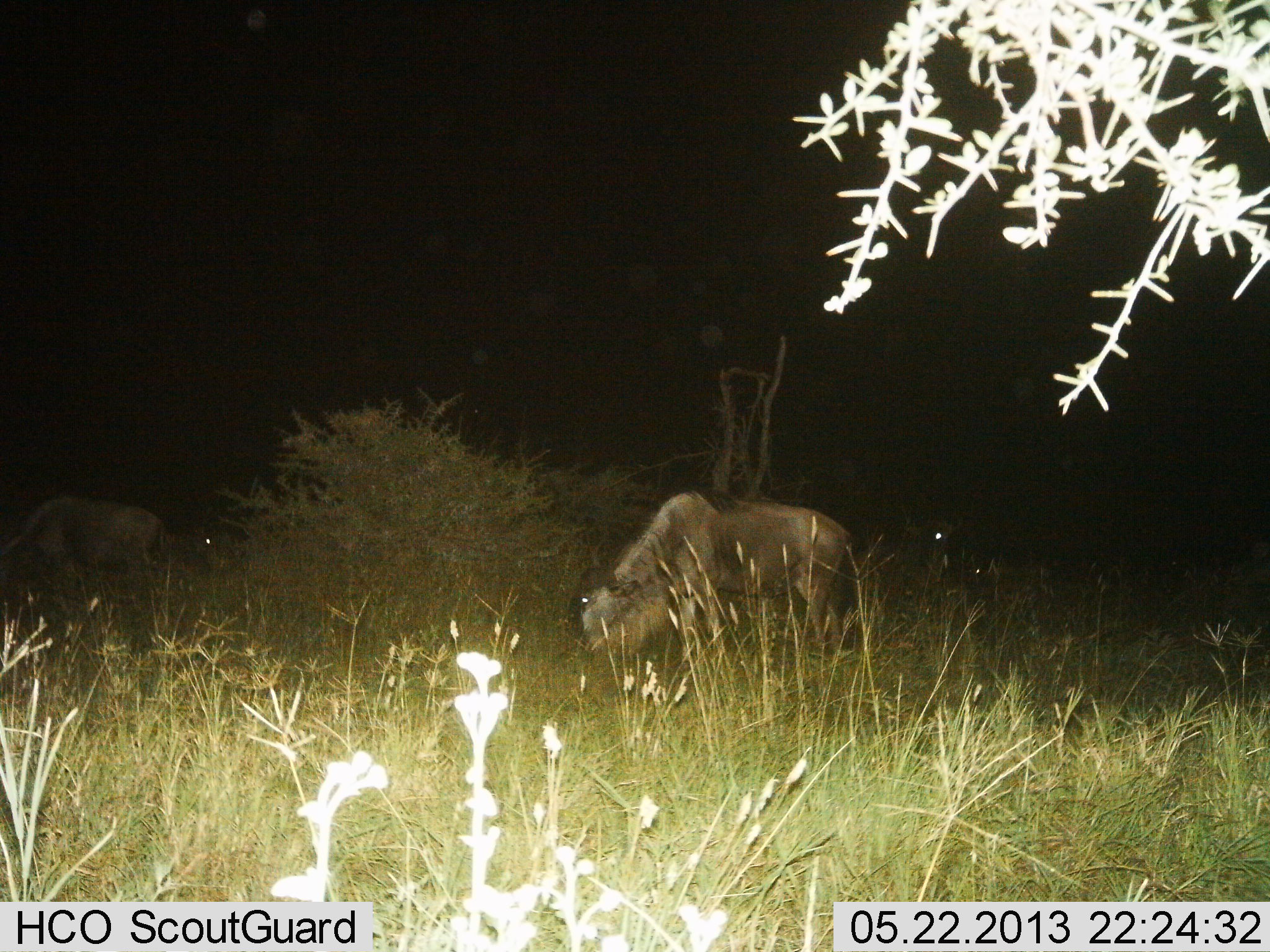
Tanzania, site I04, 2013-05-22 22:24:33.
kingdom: Animalia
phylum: Chordata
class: Mammalia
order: Artiodactyla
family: Bovidae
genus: Connochaetes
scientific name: Connochaetes taurinus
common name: blue wildebeest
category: wildebeest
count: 4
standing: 22%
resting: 0%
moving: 17%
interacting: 0%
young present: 6%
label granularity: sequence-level